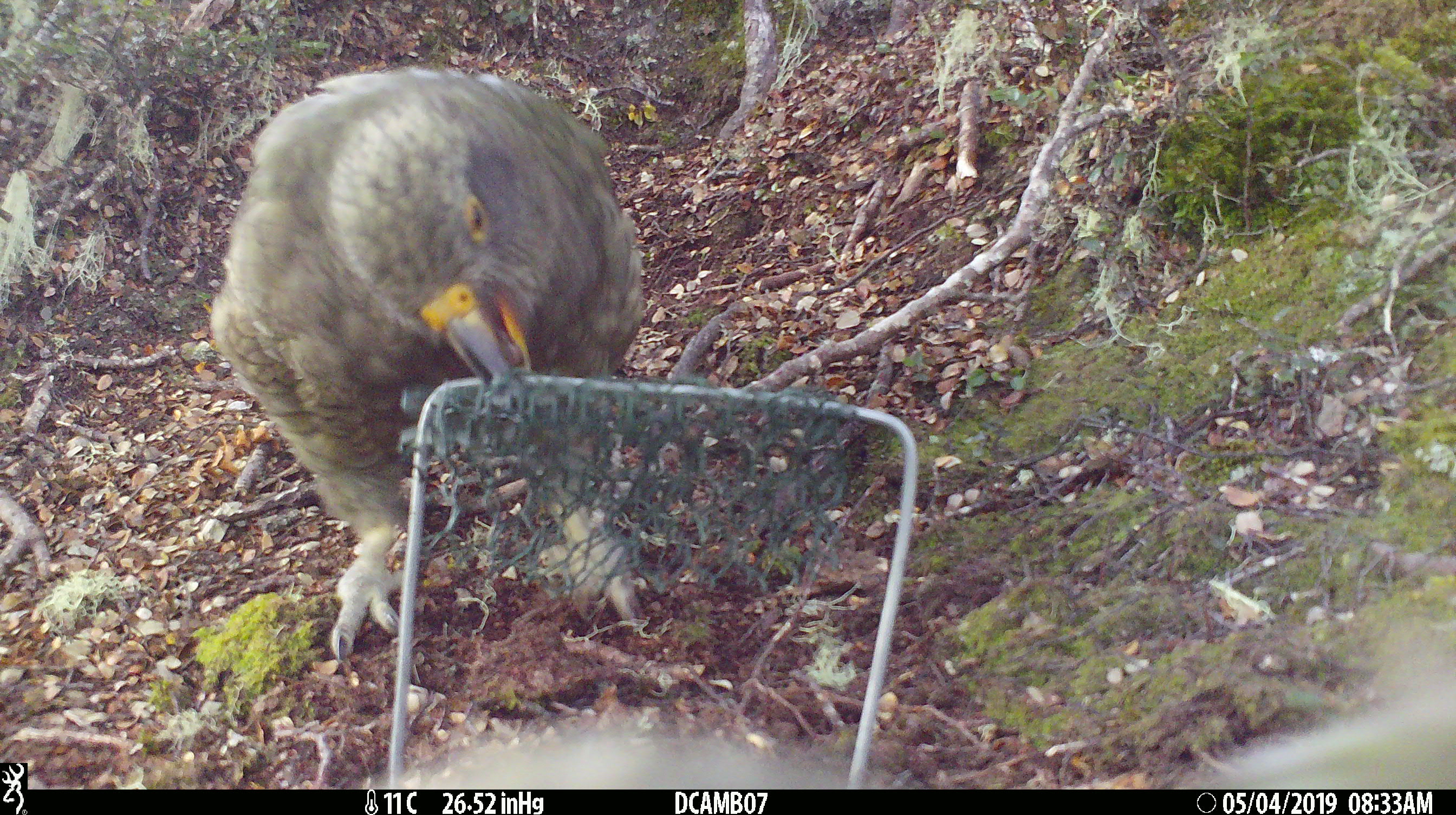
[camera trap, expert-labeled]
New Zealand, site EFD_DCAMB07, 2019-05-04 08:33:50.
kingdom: Animalia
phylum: Chordata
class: Aves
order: Psittaciformes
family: Strigopidae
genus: Nestor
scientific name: Nestor notabilis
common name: kea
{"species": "kea (Nestor notabilis)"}